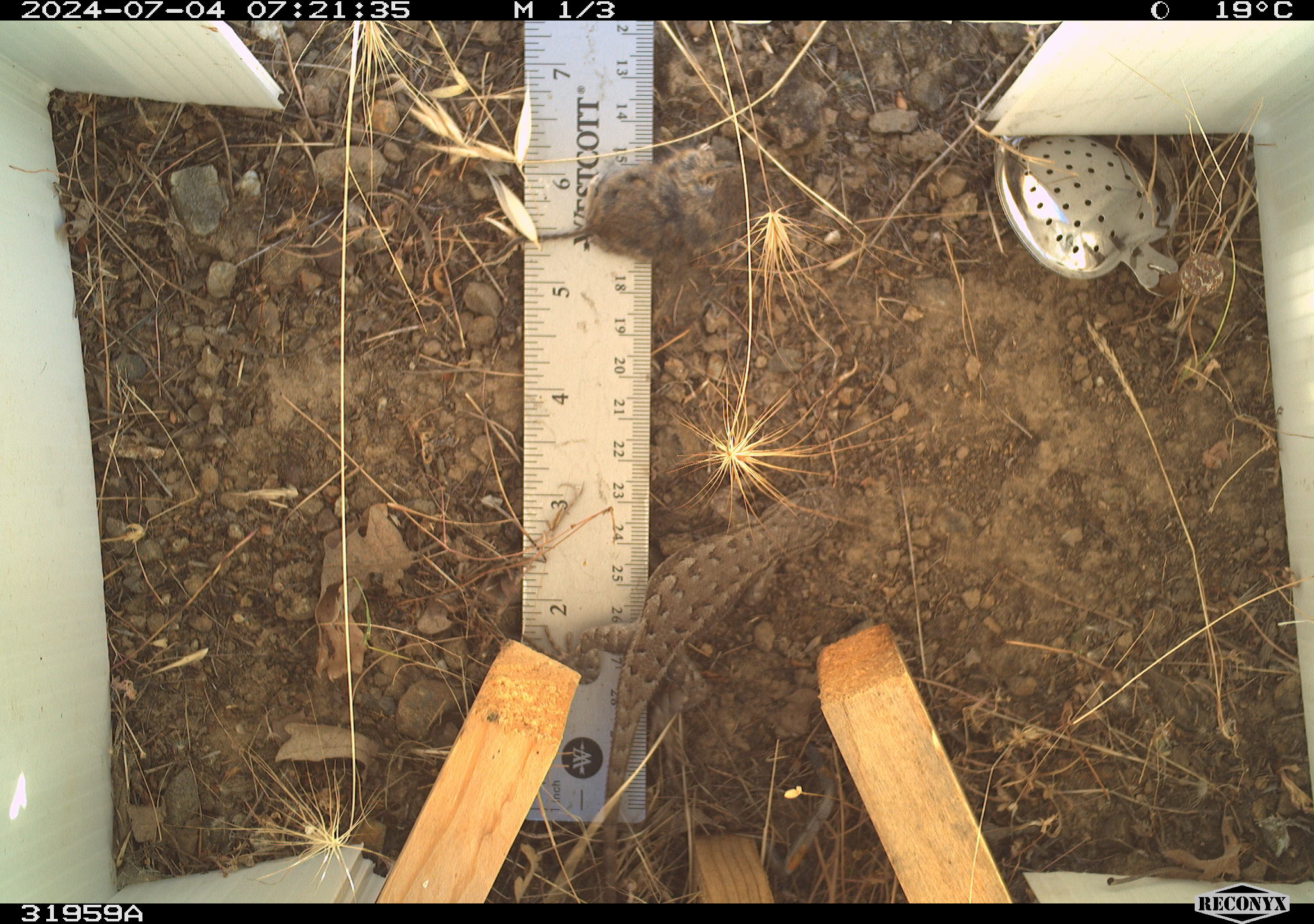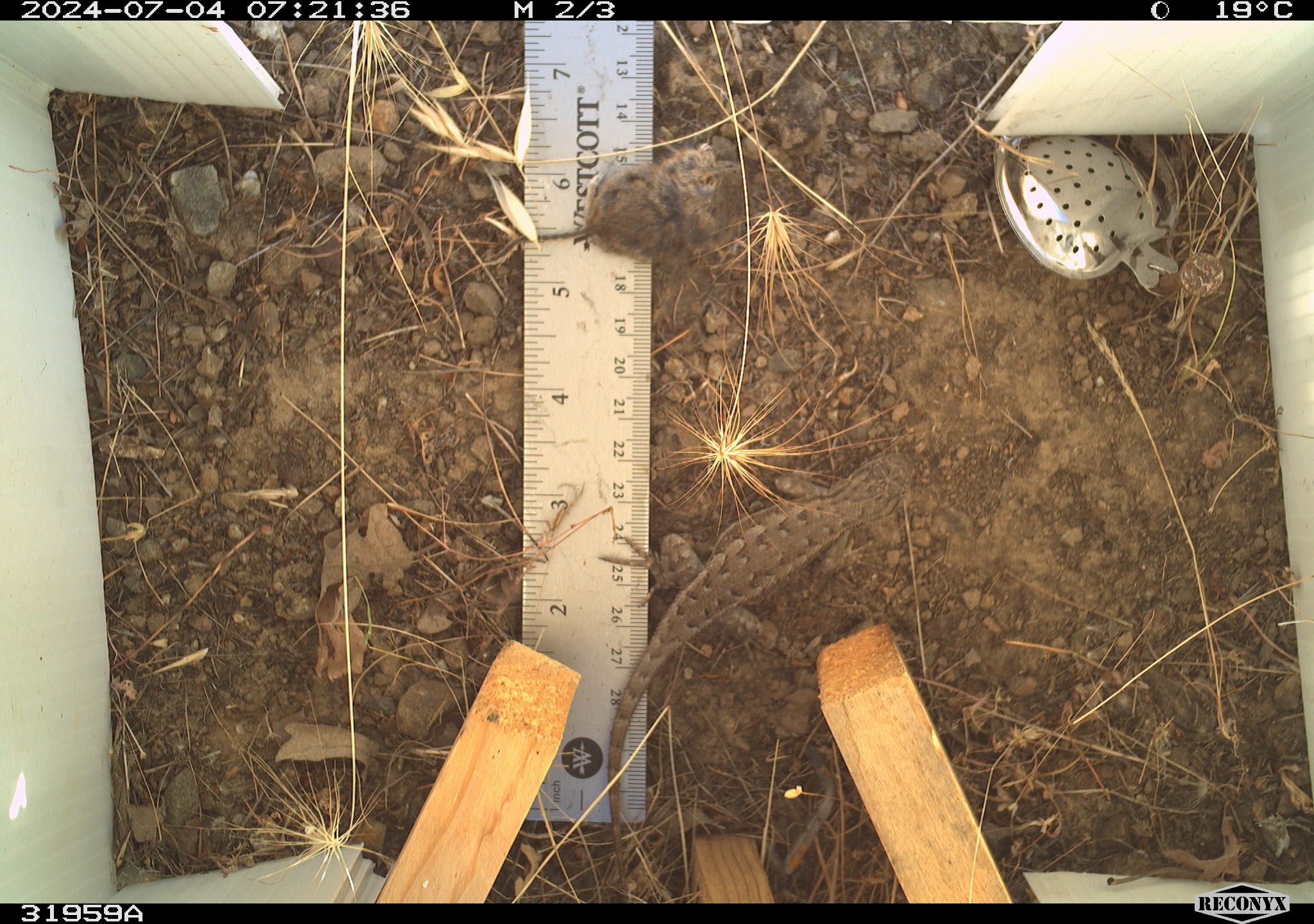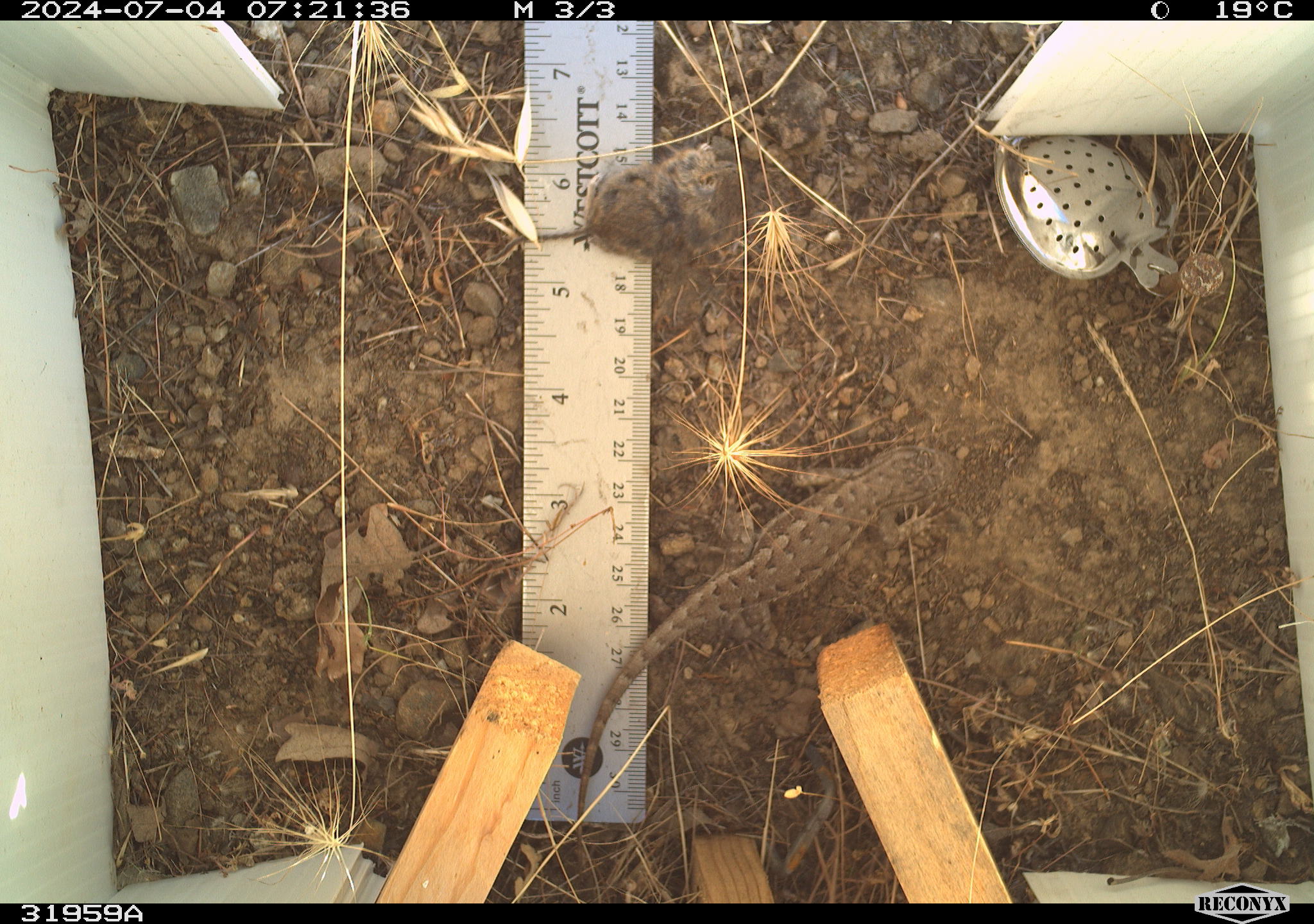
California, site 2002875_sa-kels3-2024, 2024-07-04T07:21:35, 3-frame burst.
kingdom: Animalia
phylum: Chordata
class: Reptilia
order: Squamata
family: Phrynosomatidae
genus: Sceloporus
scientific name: Sceloporus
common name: spiny lizards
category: sceloporus species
Sceloporus species (spiny lizards) (Sceloporus).